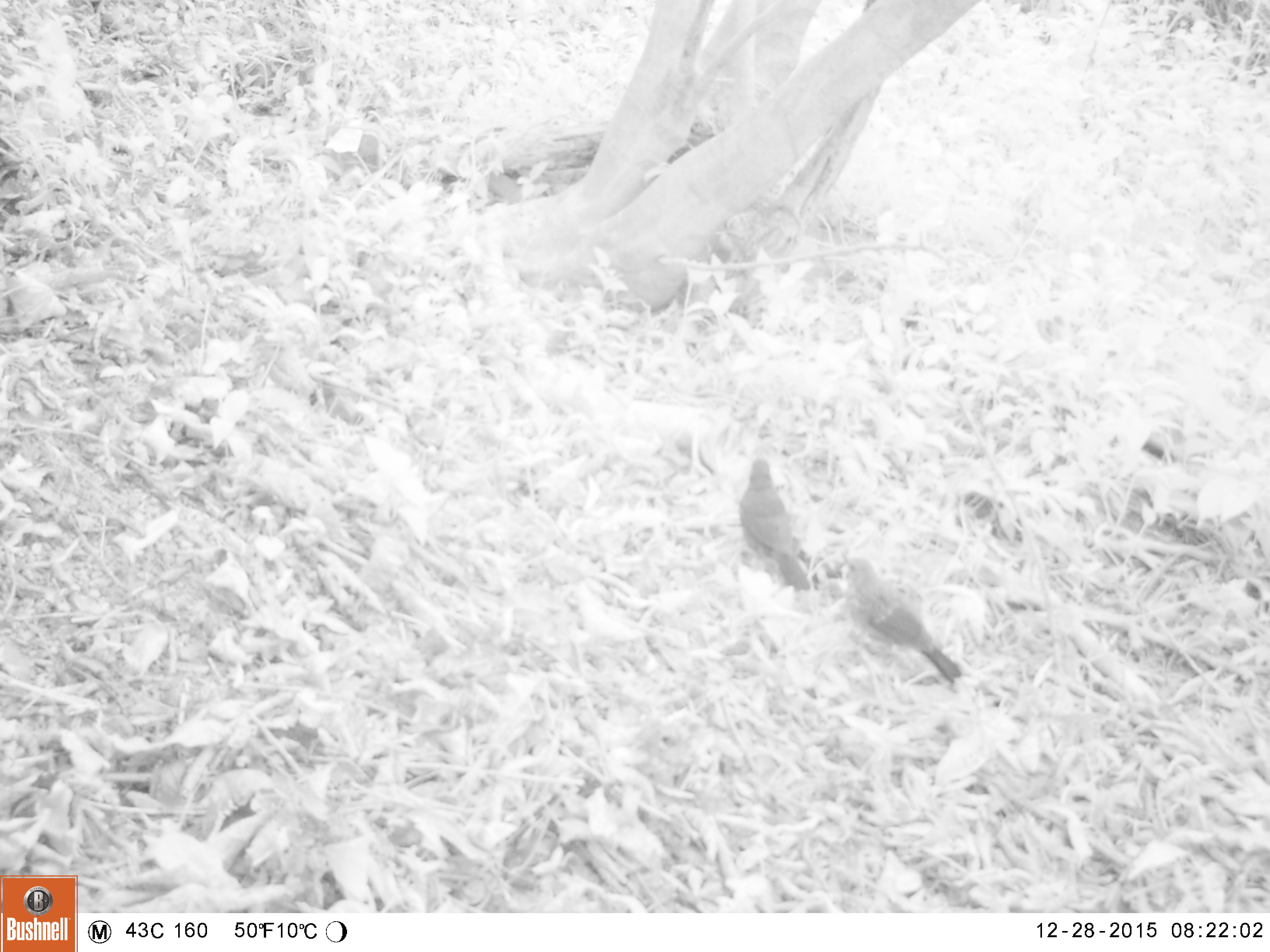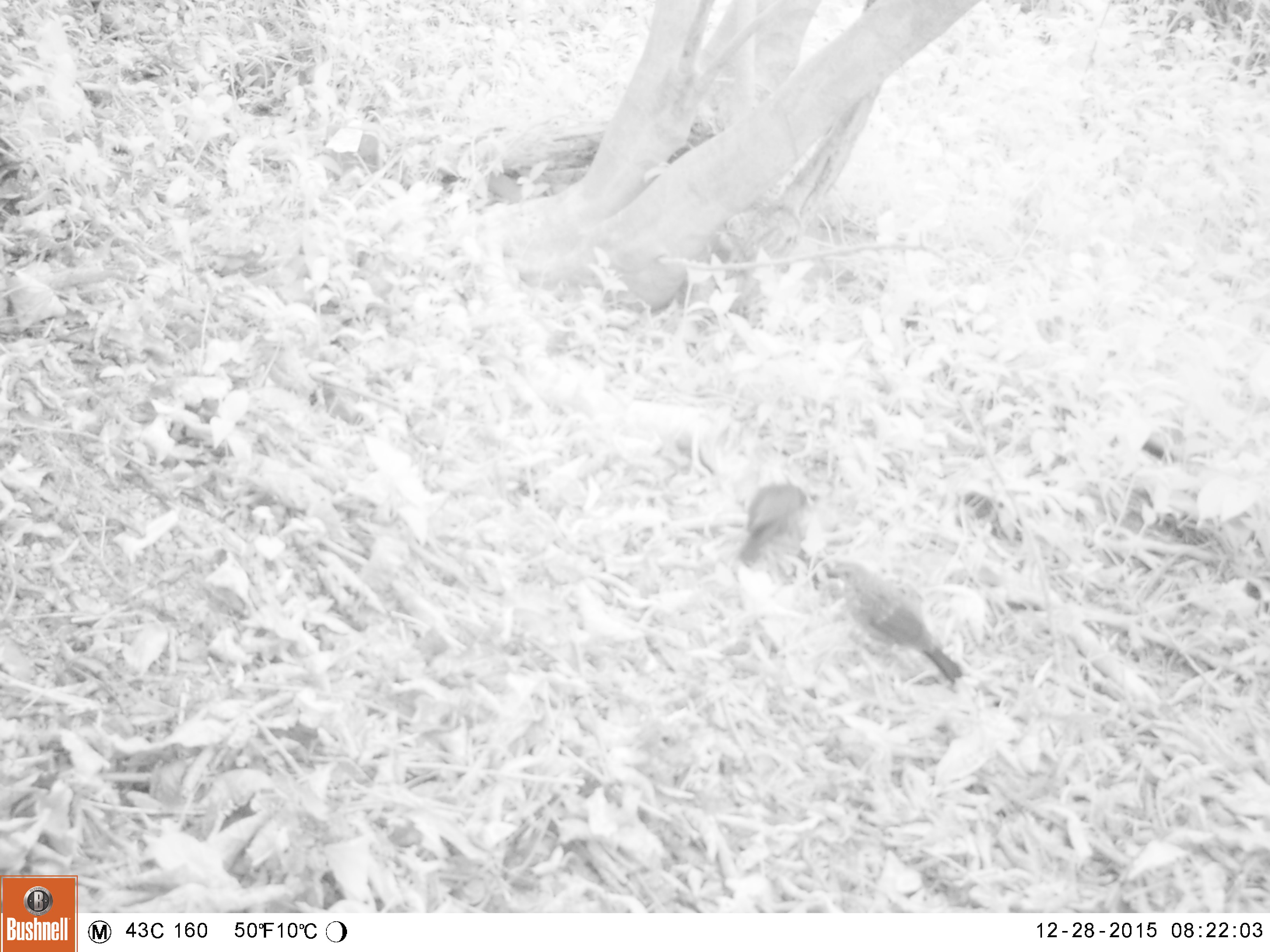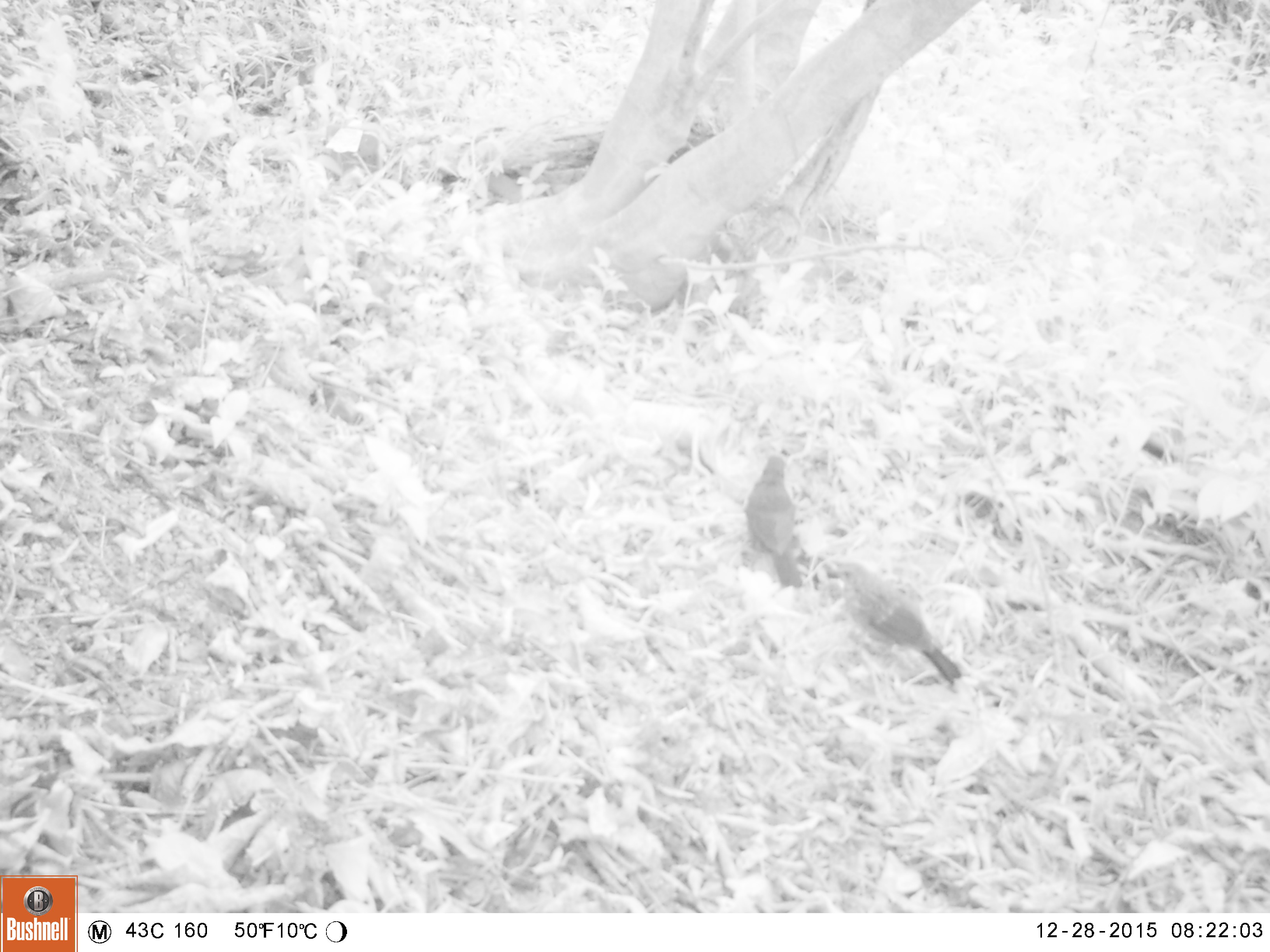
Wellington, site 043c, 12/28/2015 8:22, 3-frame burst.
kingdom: Animalia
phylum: Chordata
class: Aves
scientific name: Aves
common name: bird